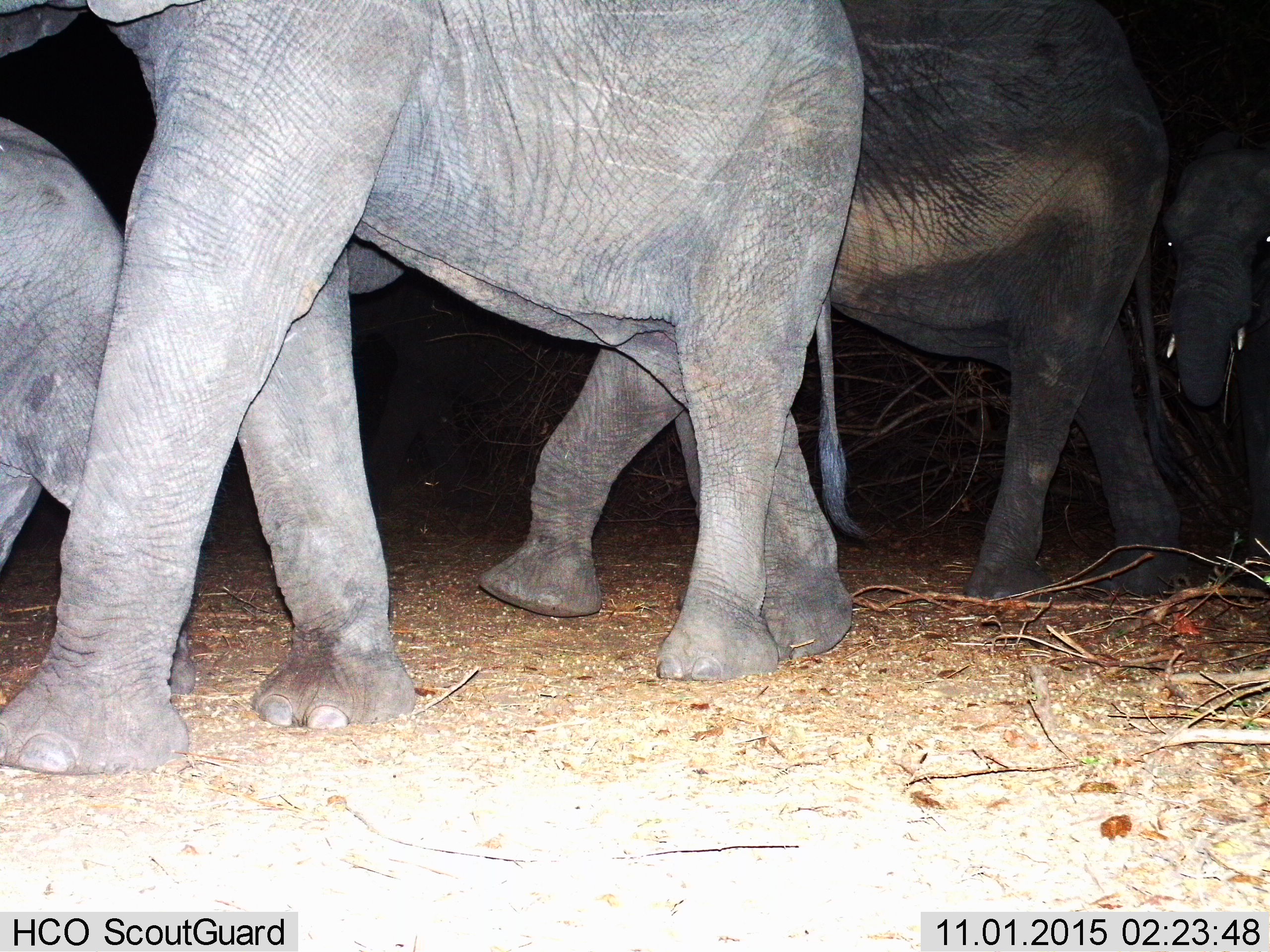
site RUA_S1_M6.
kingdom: Animalia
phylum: Chordata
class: Mammalia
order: Proboscidea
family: Elephantidae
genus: Loxodonta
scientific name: Loxodonta africana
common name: african bush elephant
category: elephant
Elephant (african bush elephant) (Loxodonta africana), count 4. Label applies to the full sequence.